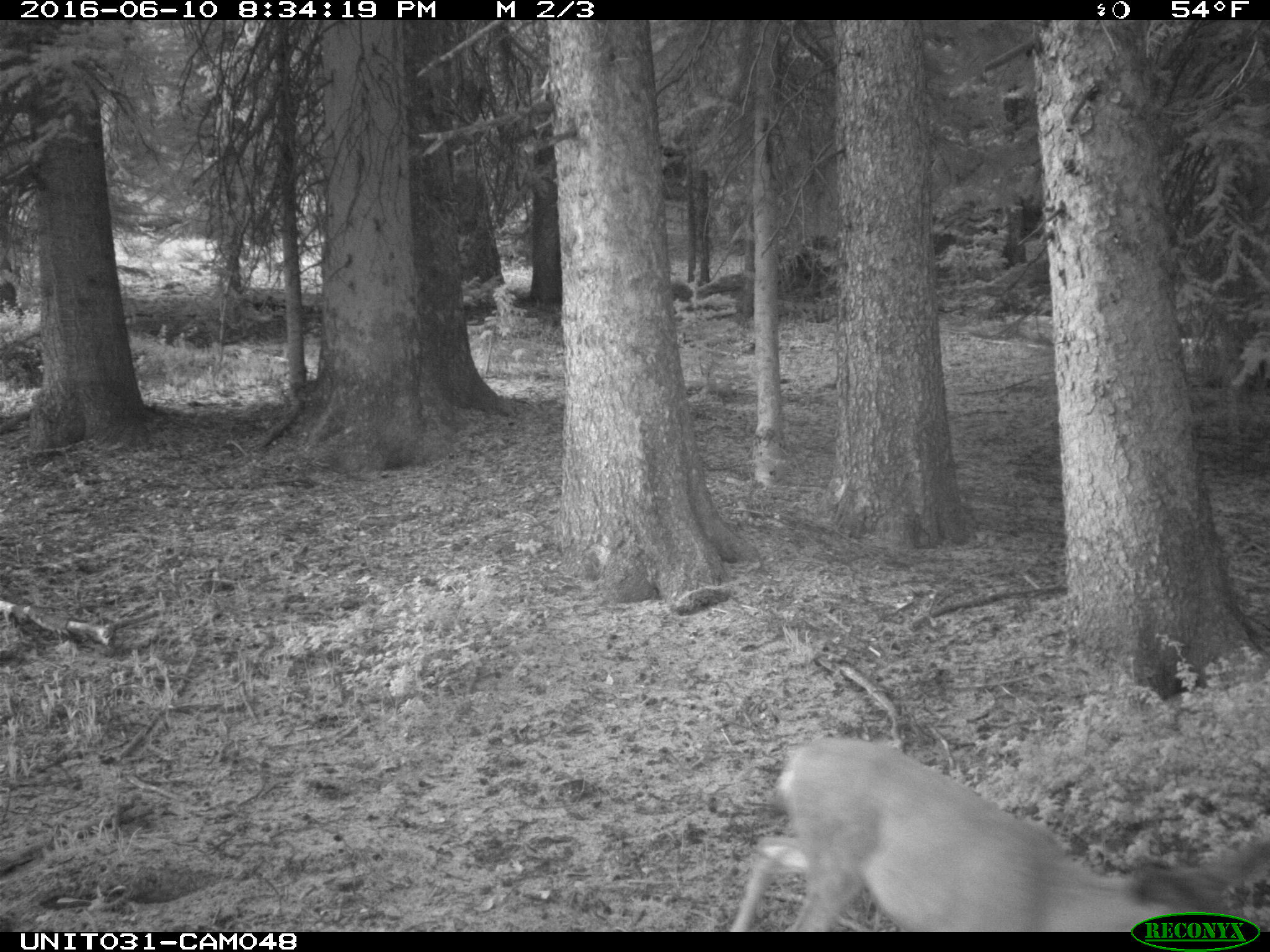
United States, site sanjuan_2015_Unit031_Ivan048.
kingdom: Animalia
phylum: Chordata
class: Mammalia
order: Artiodactyla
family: Cervidae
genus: Odocoileus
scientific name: Odocoileus hemionus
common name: mule deer